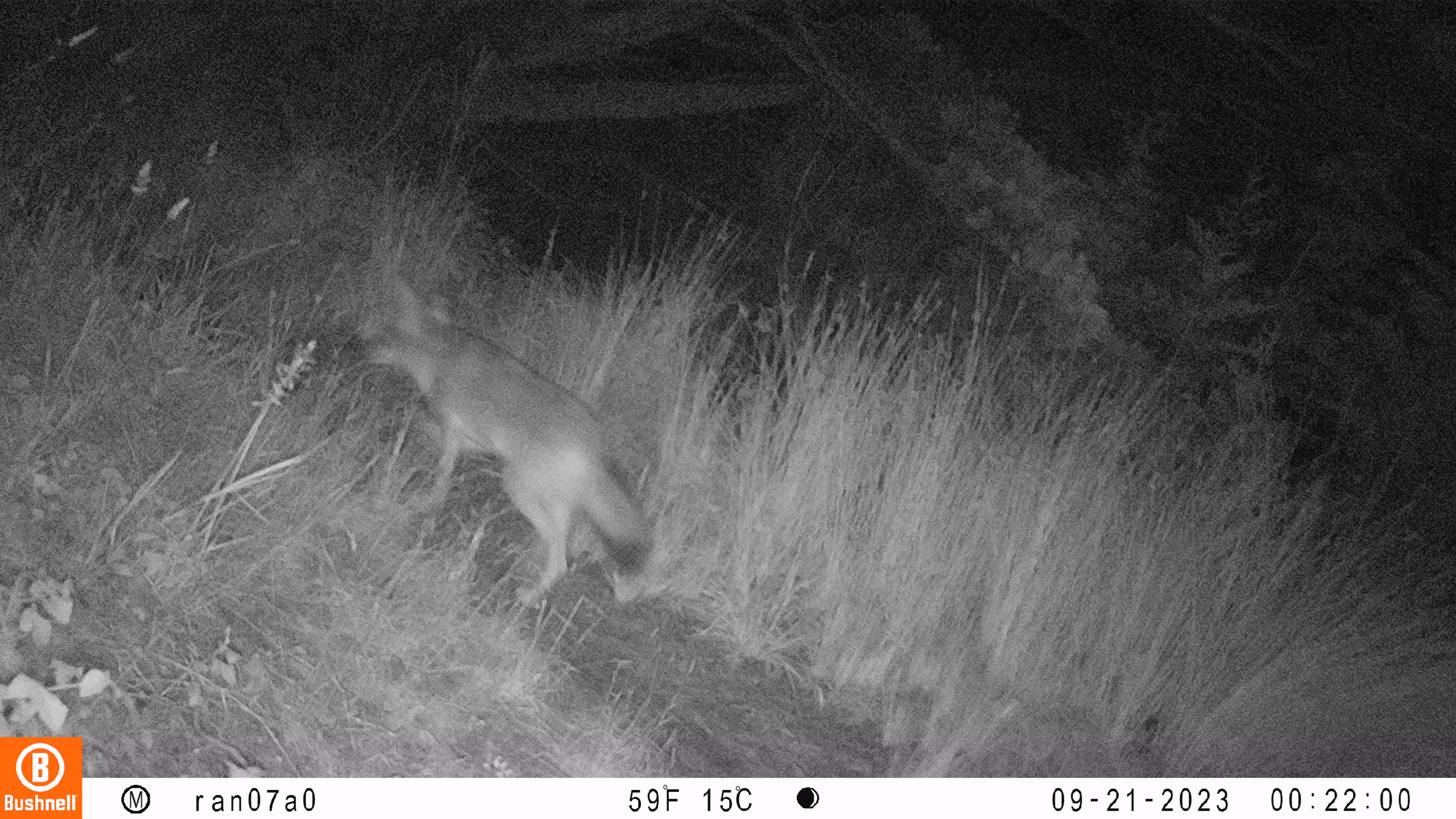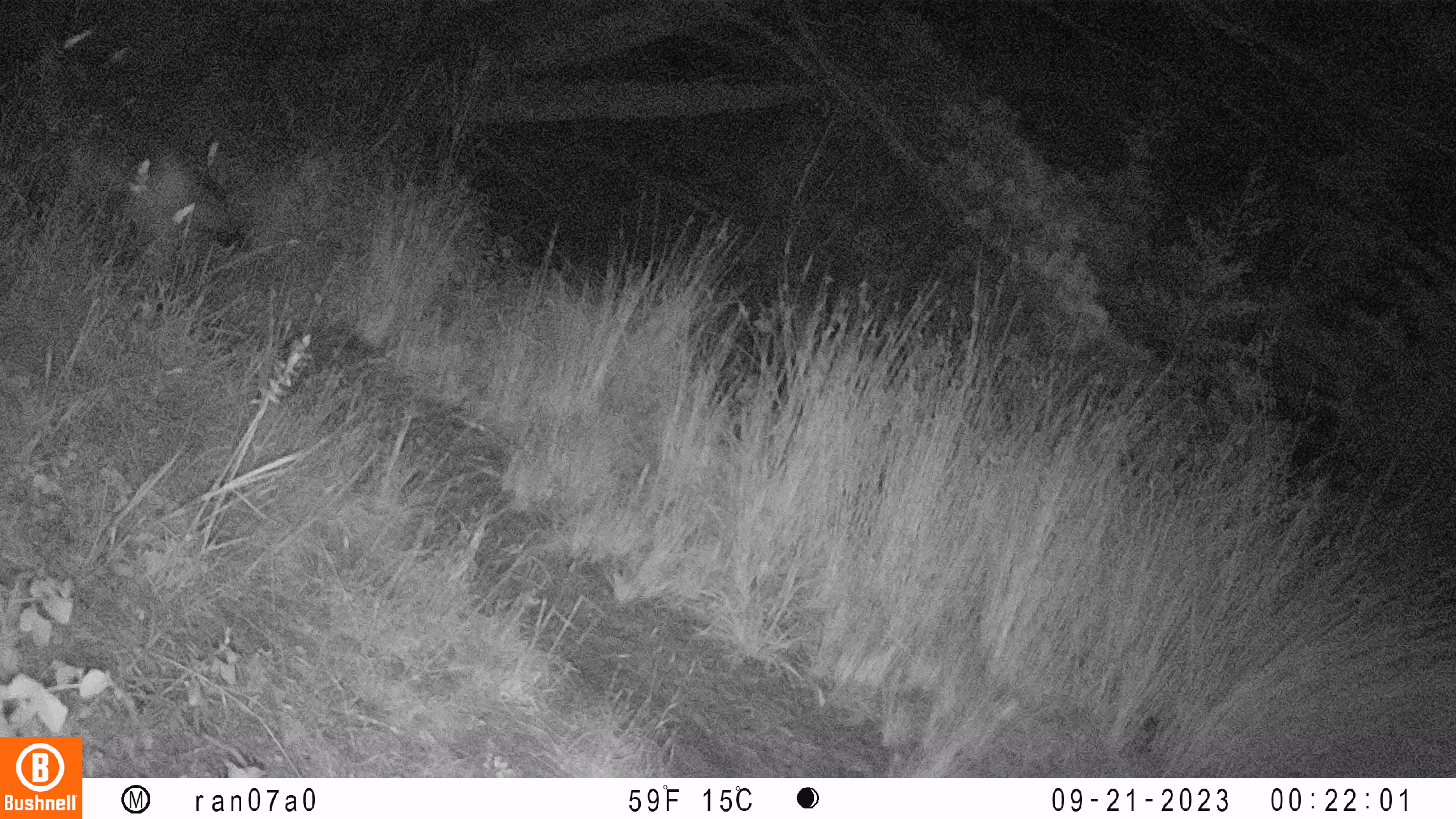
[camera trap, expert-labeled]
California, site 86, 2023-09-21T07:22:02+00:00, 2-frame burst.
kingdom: Animalia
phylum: Chordata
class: Mammalia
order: Carnivora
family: Canidae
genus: Canis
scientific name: Canis latrans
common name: coyote